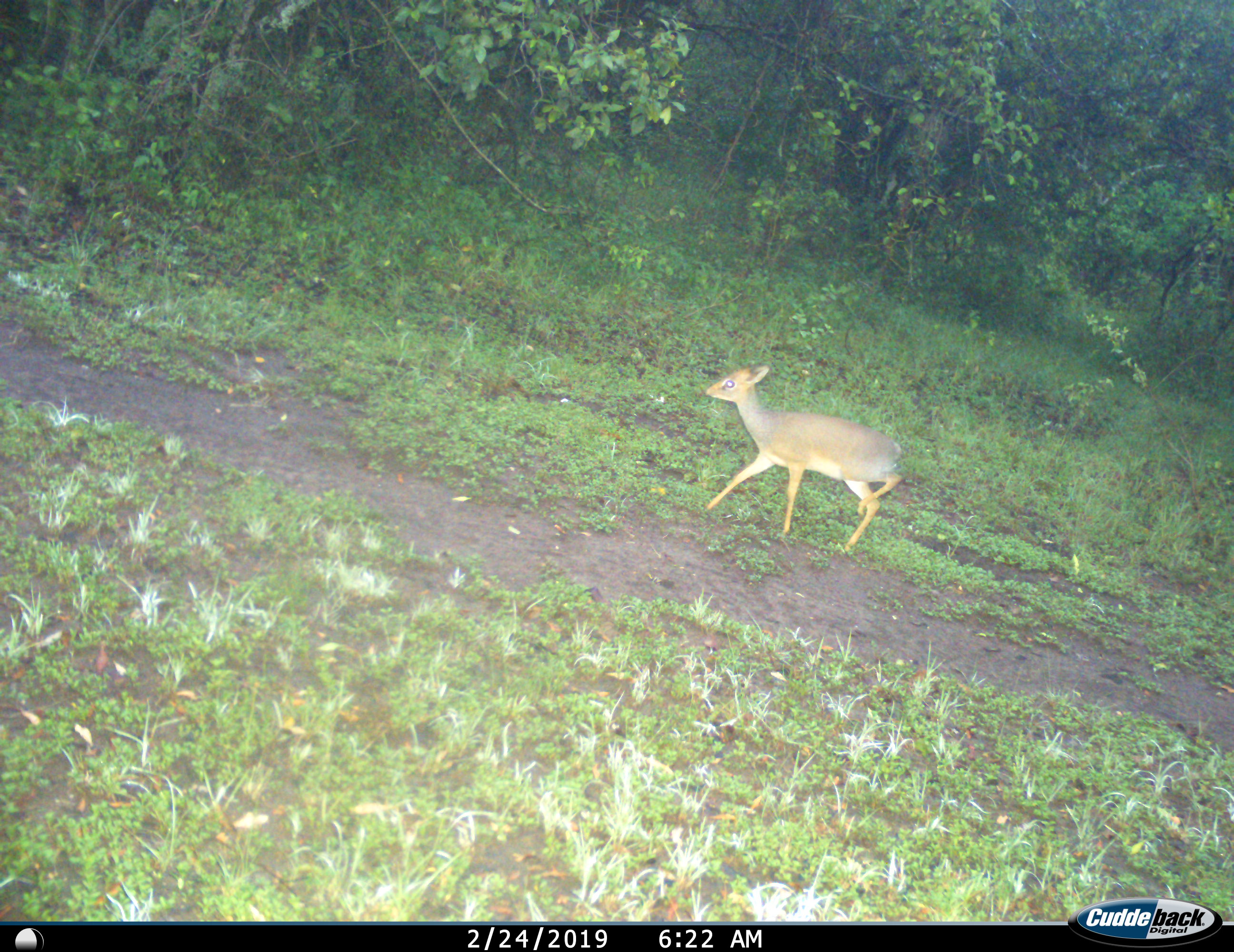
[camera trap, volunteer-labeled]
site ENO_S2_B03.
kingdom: Animalia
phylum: Chordata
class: Mammalia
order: Artiodactyla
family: Bovidae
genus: Madoqua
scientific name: Madoqua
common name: dik-dik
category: dikdik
Dikdik (dik-dik) (Madoqua), count 1. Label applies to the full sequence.